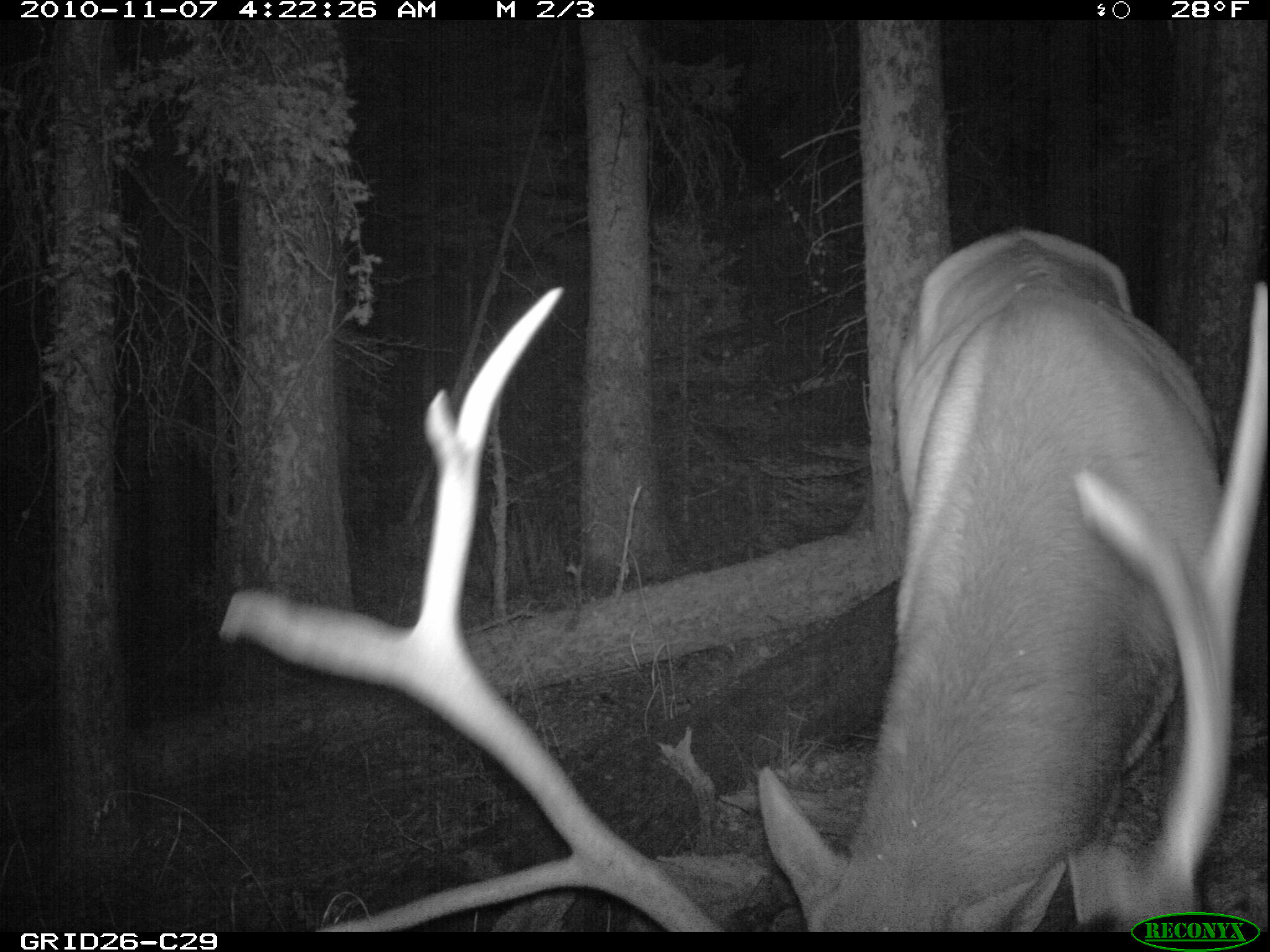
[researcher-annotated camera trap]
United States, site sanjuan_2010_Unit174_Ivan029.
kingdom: Animalia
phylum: Chordata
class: Mammalia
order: Artiodactyla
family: Cervidae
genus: Cervus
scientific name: Cervus elaphus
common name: red deer